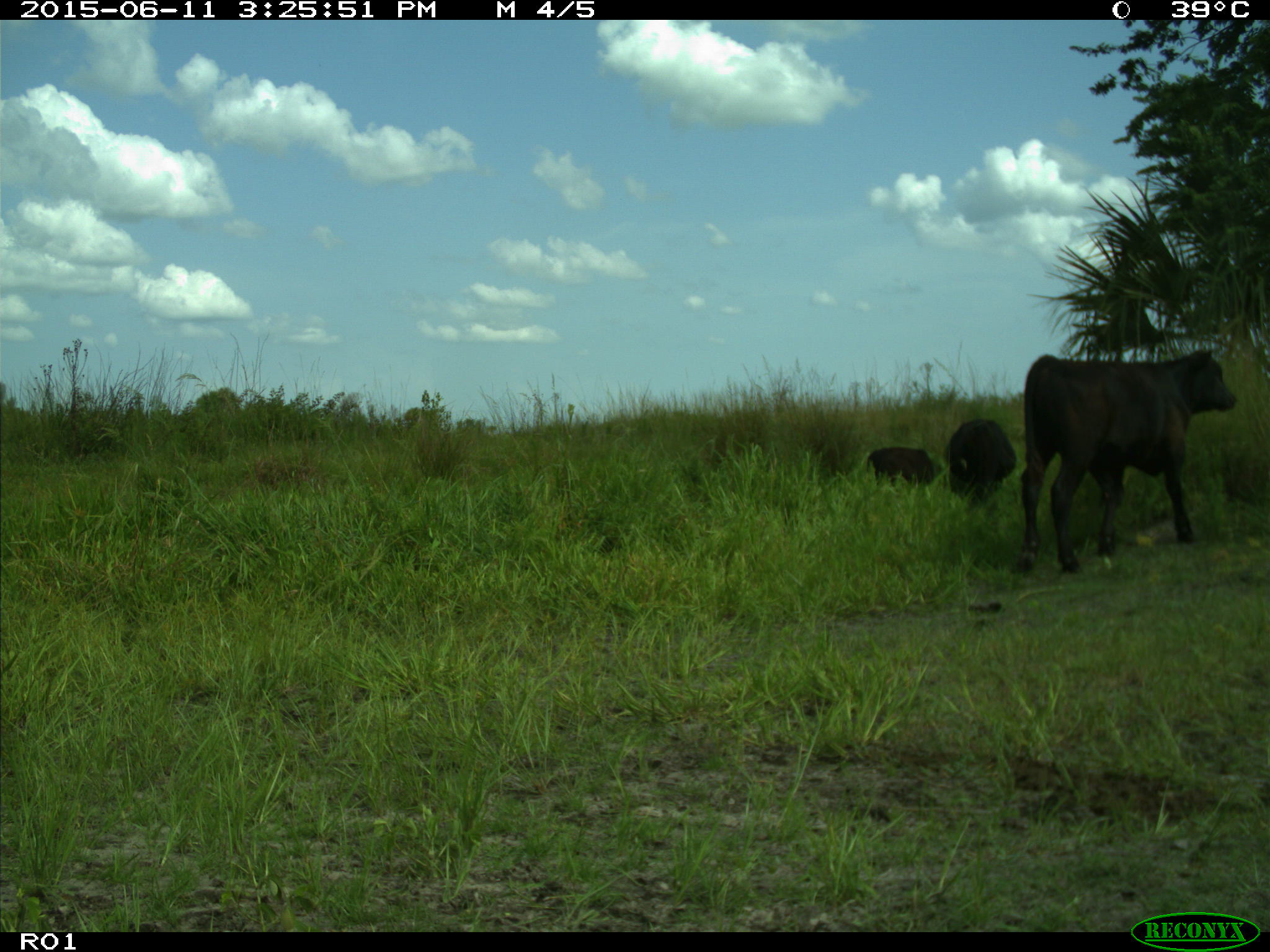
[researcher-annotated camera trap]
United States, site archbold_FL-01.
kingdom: Animalia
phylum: Chordata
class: Mammalia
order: Artiodactyla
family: Bovidae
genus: Bos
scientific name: Bos taurus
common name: domestic cow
Bos taurus (domestic cow).